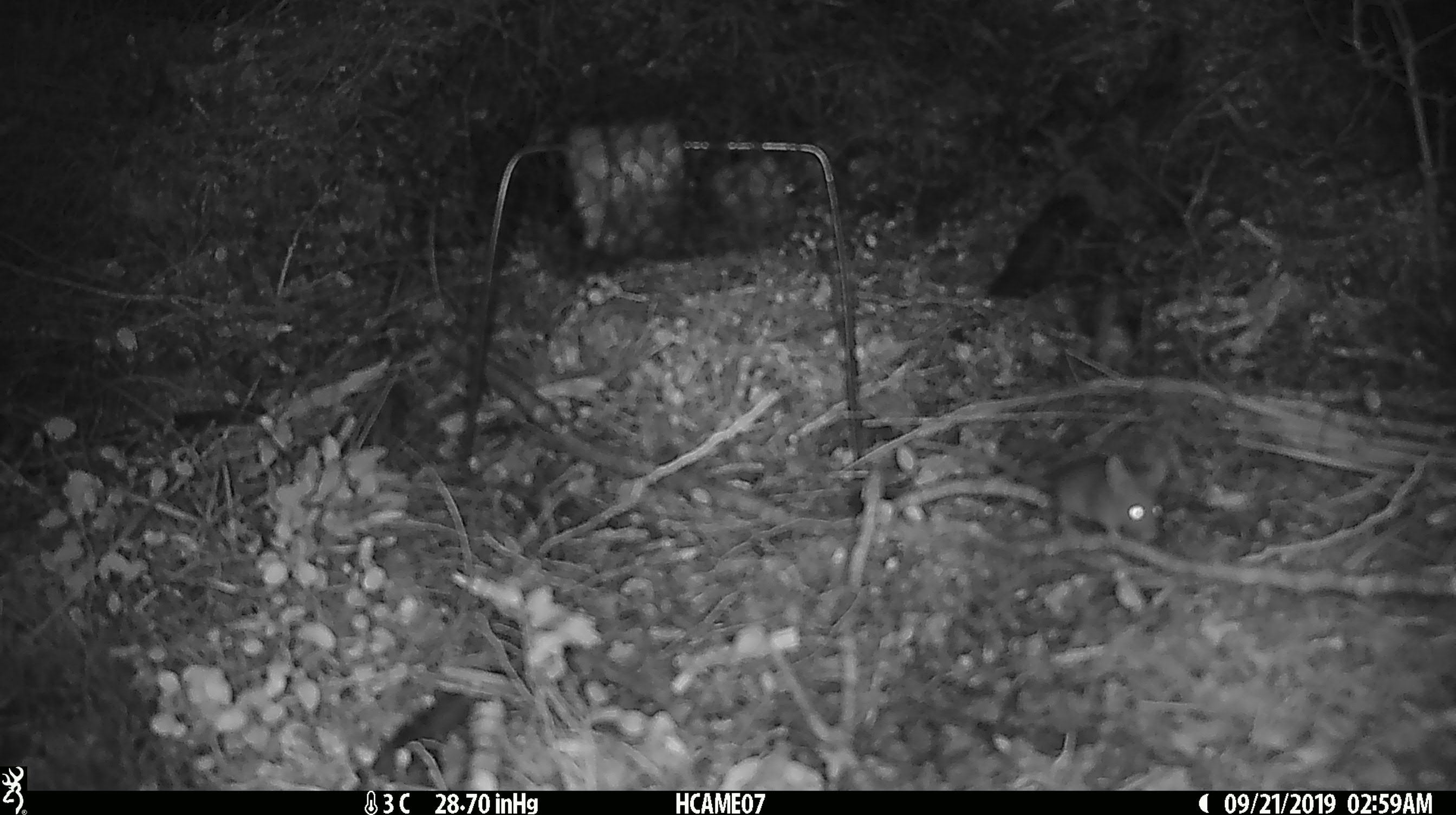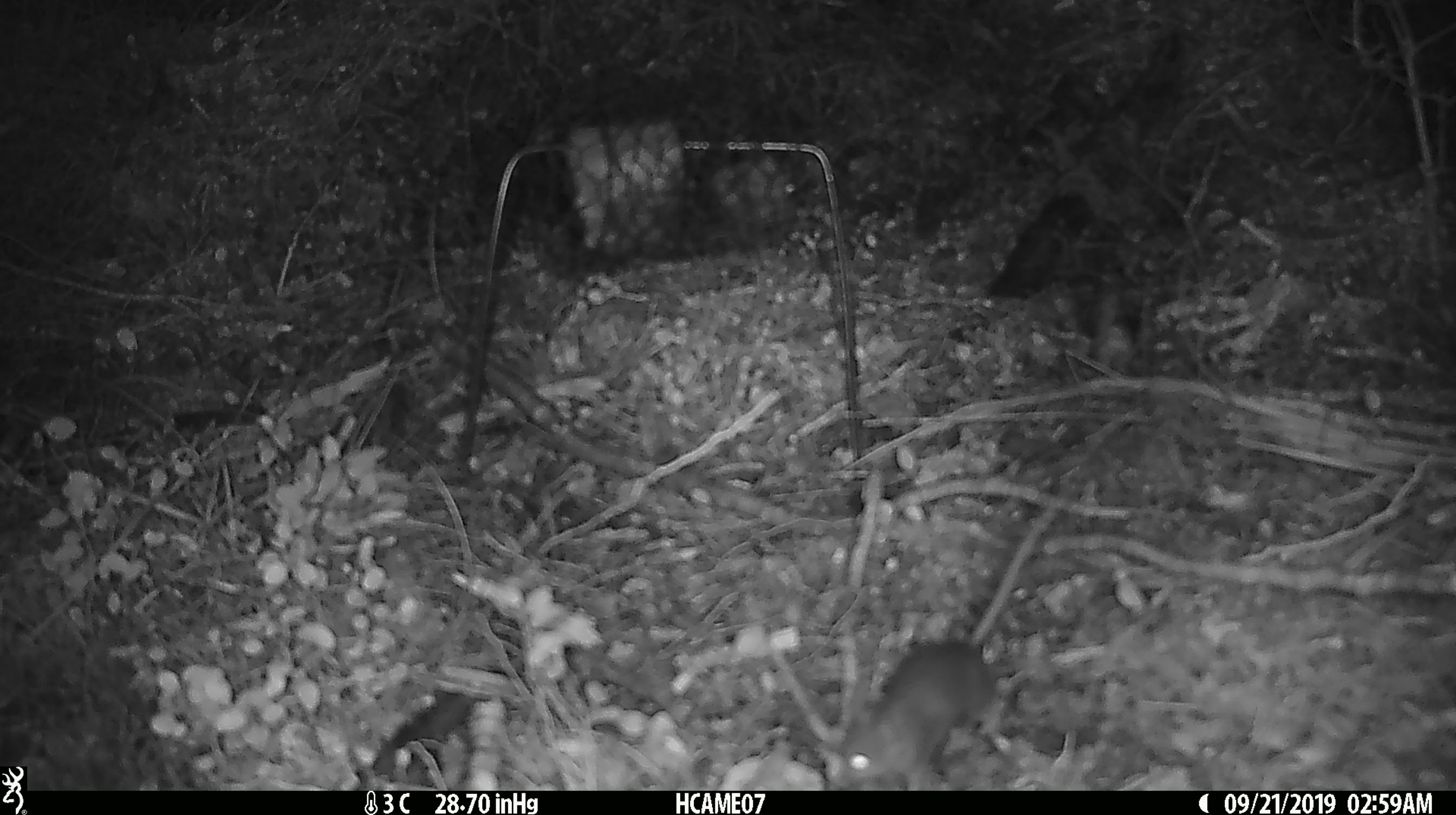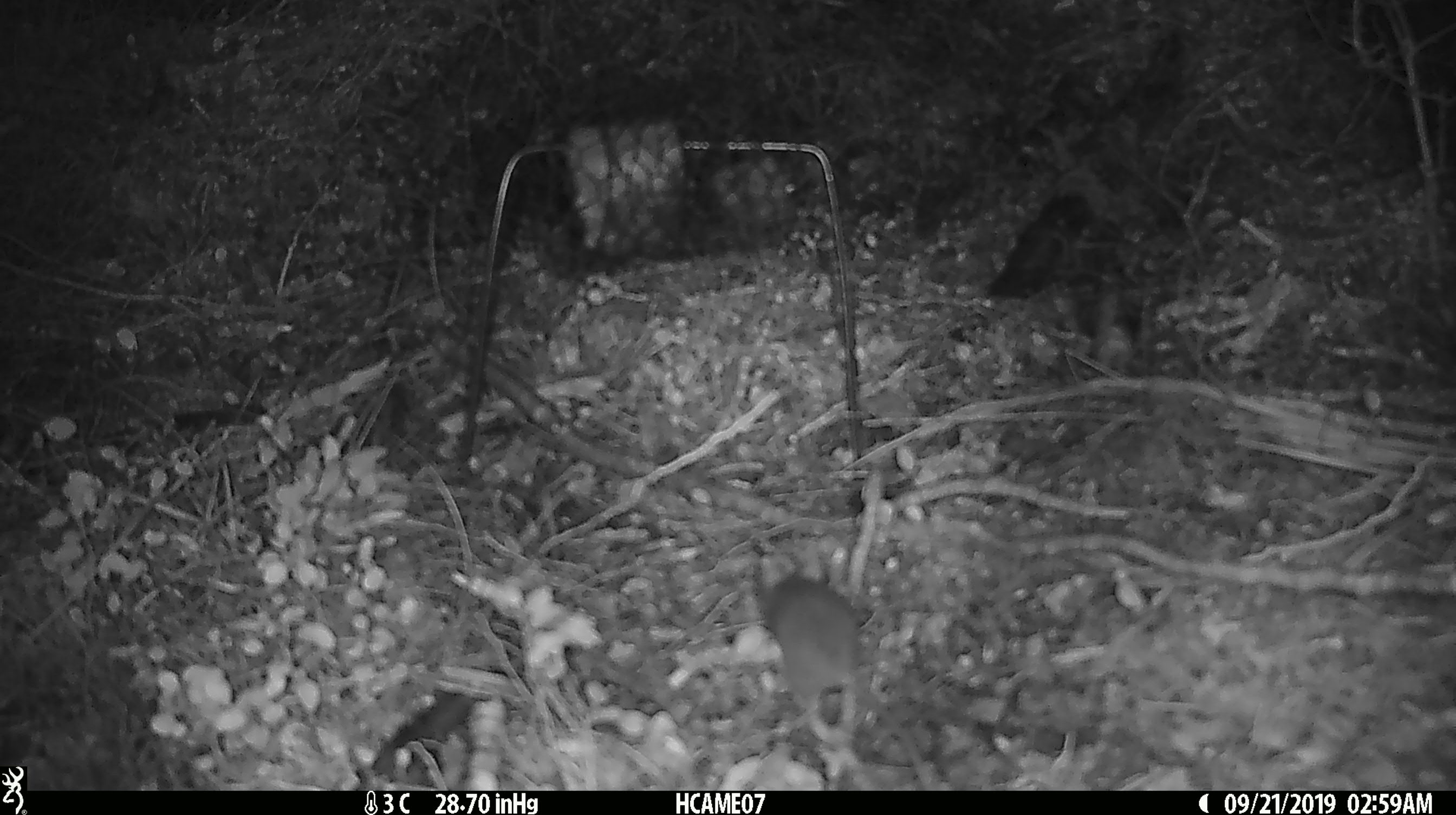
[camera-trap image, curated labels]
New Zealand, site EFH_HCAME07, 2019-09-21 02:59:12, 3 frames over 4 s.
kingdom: Animalia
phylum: Chordata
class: Mammalia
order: Rodentia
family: Muridae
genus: Mus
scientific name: Mus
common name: mouse